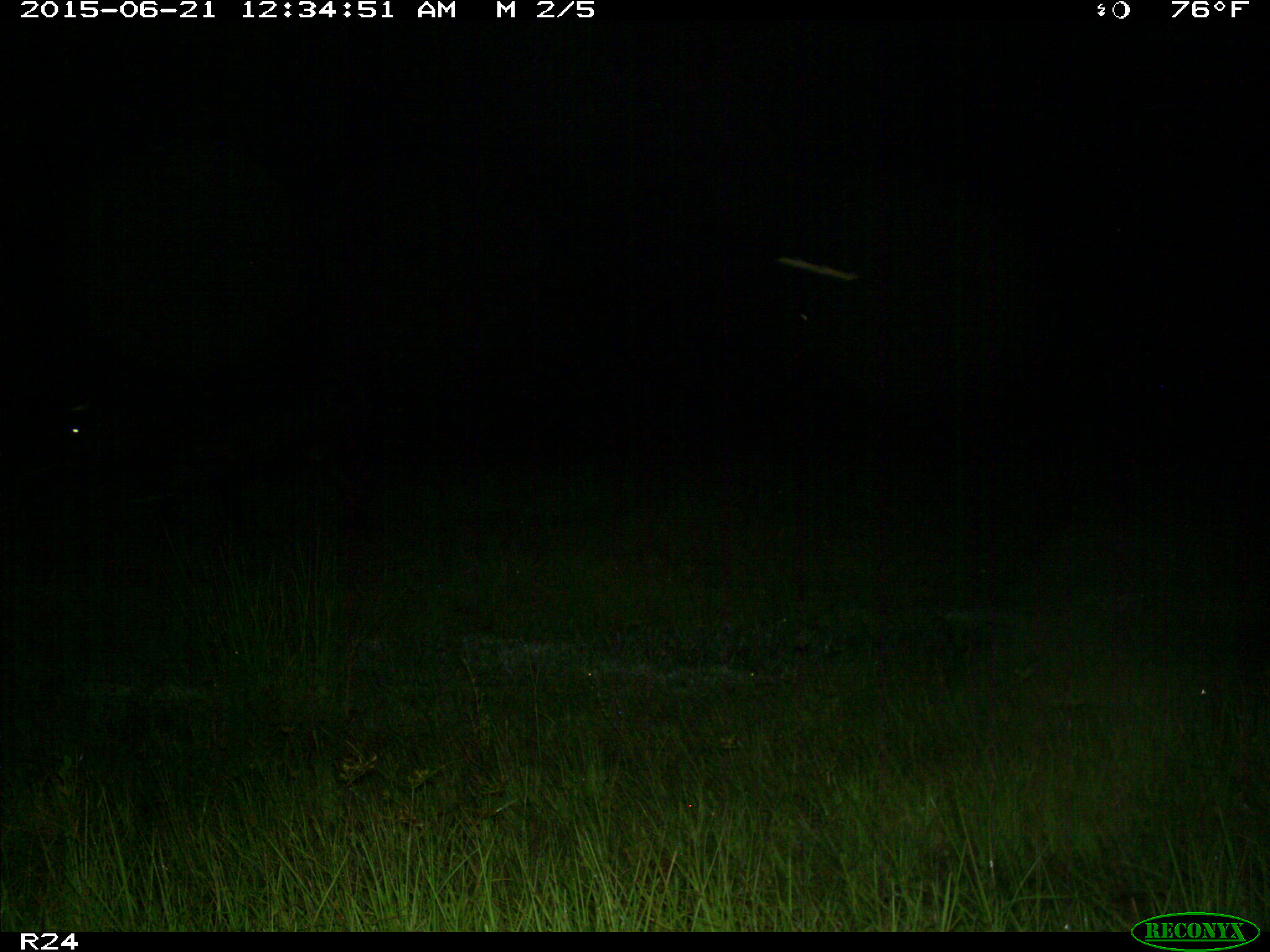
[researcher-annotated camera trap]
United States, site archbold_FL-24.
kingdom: Animalia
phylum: Chordata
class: Mammalia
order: Artiodactyla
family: Bovidae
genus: Bos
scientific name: Bos taurus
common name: domestic cow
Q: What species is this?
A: Bos taurus (domestic cow).